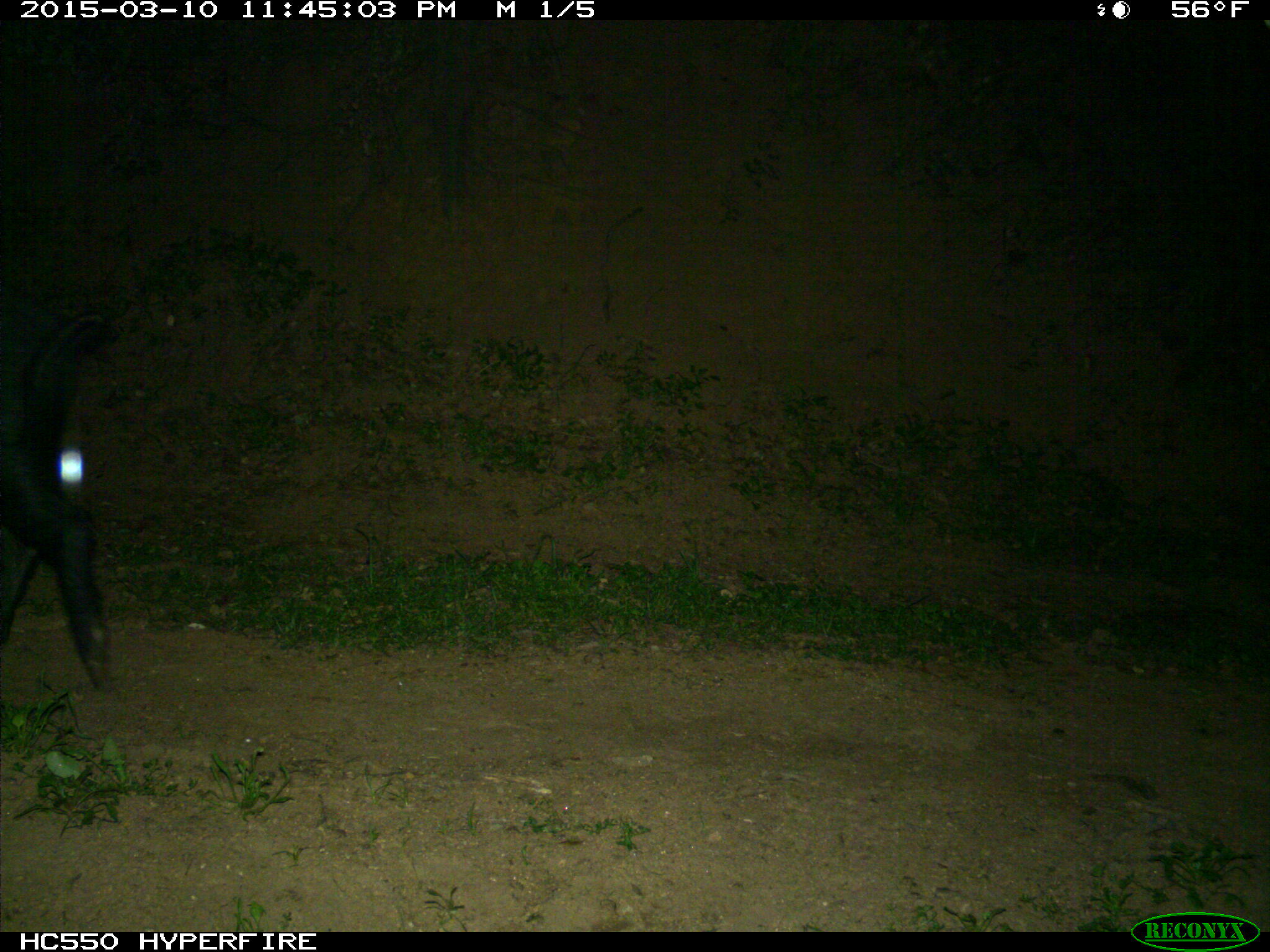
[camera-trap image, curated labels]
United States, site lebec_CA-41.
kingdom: Animalia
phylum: Chordata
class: Mammalia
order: Artiodactyla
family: Suidae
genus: Sus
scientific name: Sus scrofa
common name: wild boar